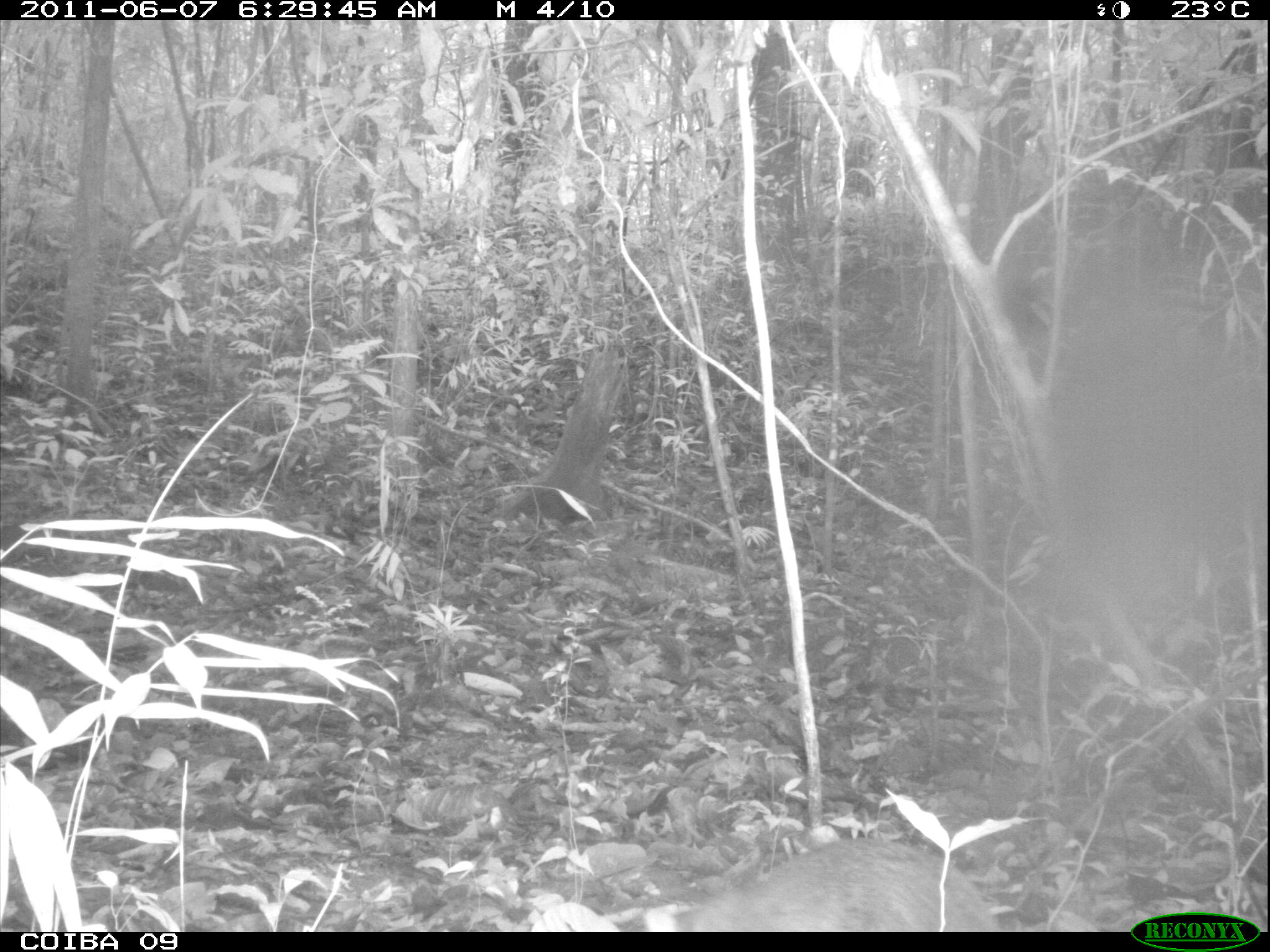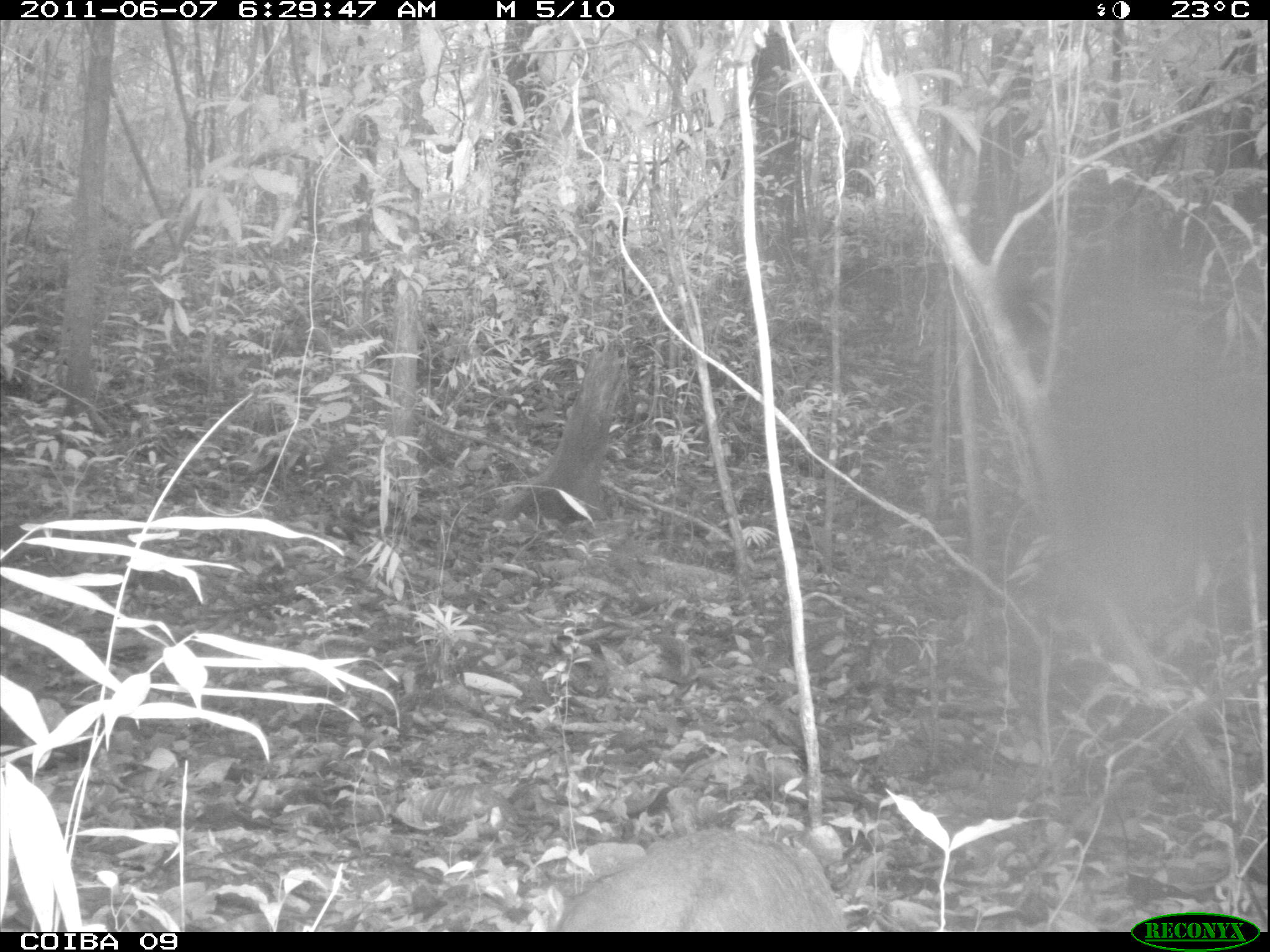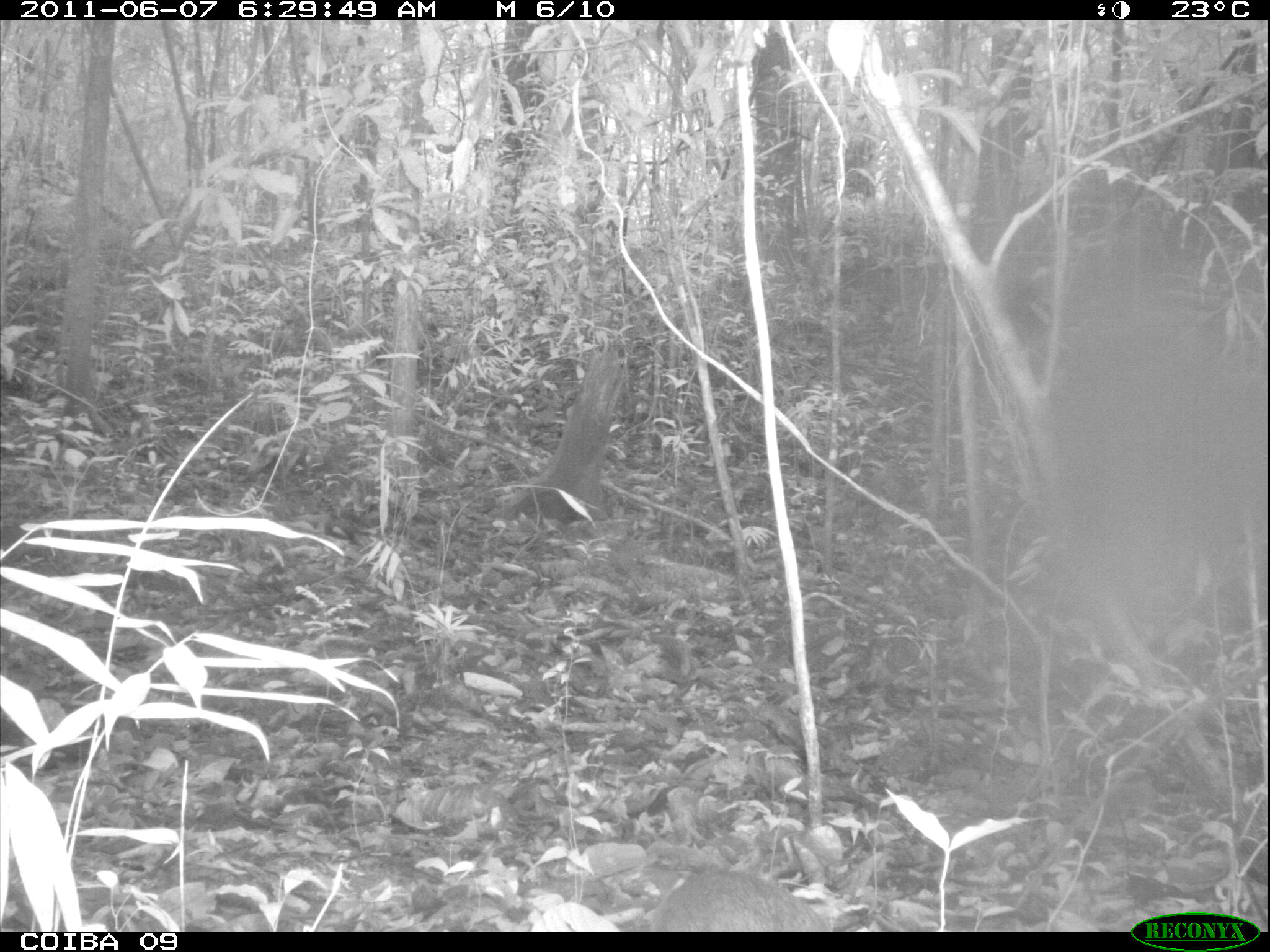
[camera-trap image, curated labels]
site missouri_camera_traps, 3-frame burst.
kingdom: Animalia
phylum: Chordata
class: Mammalia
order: Rodentia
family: Dasyproctidae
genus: Dasyprocta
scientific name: Dasyprocta coibae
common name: coiban agouti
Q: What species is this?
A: Coiban agouti (Dasyprocta coibae).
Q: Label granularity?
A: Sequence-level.